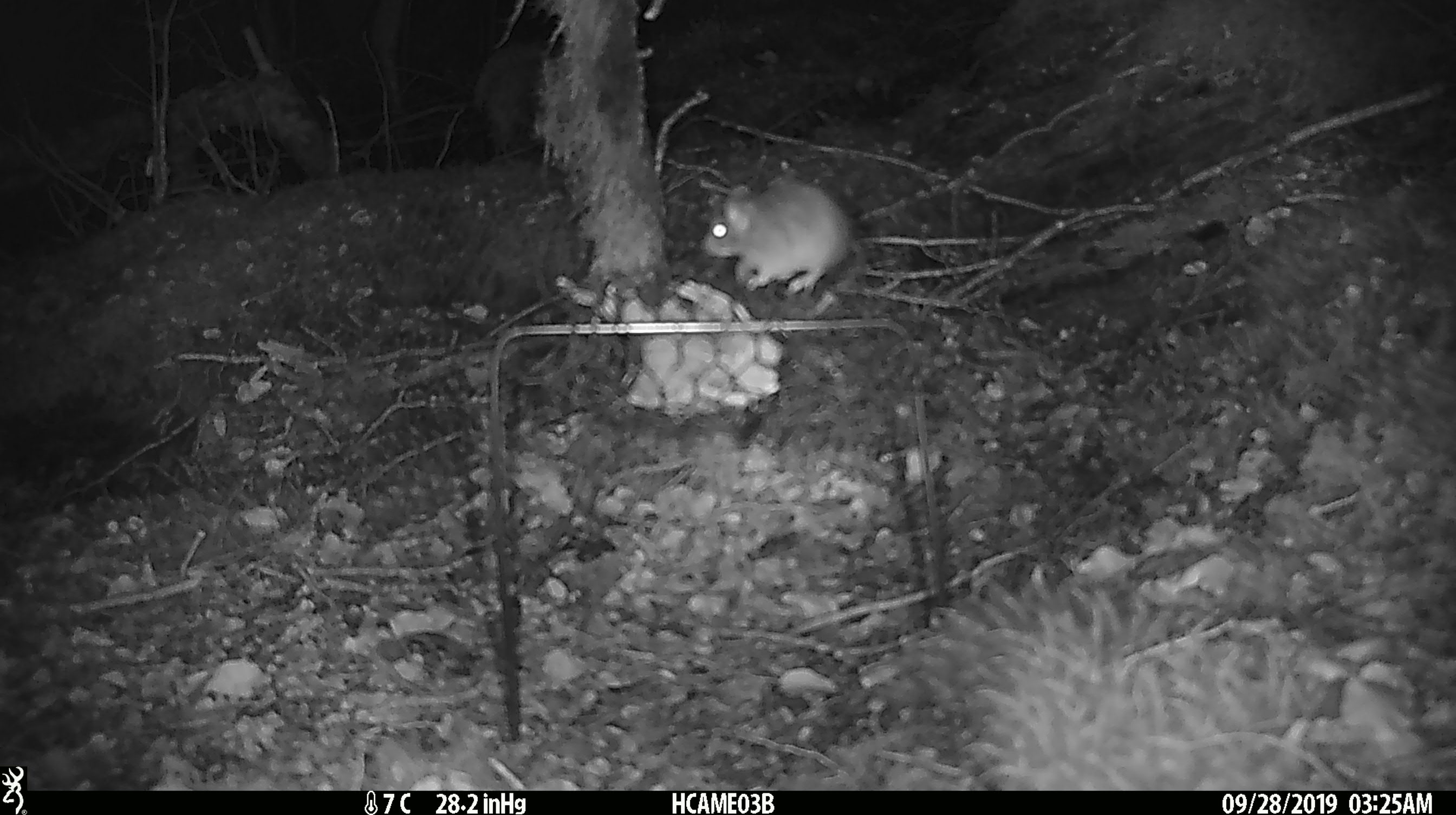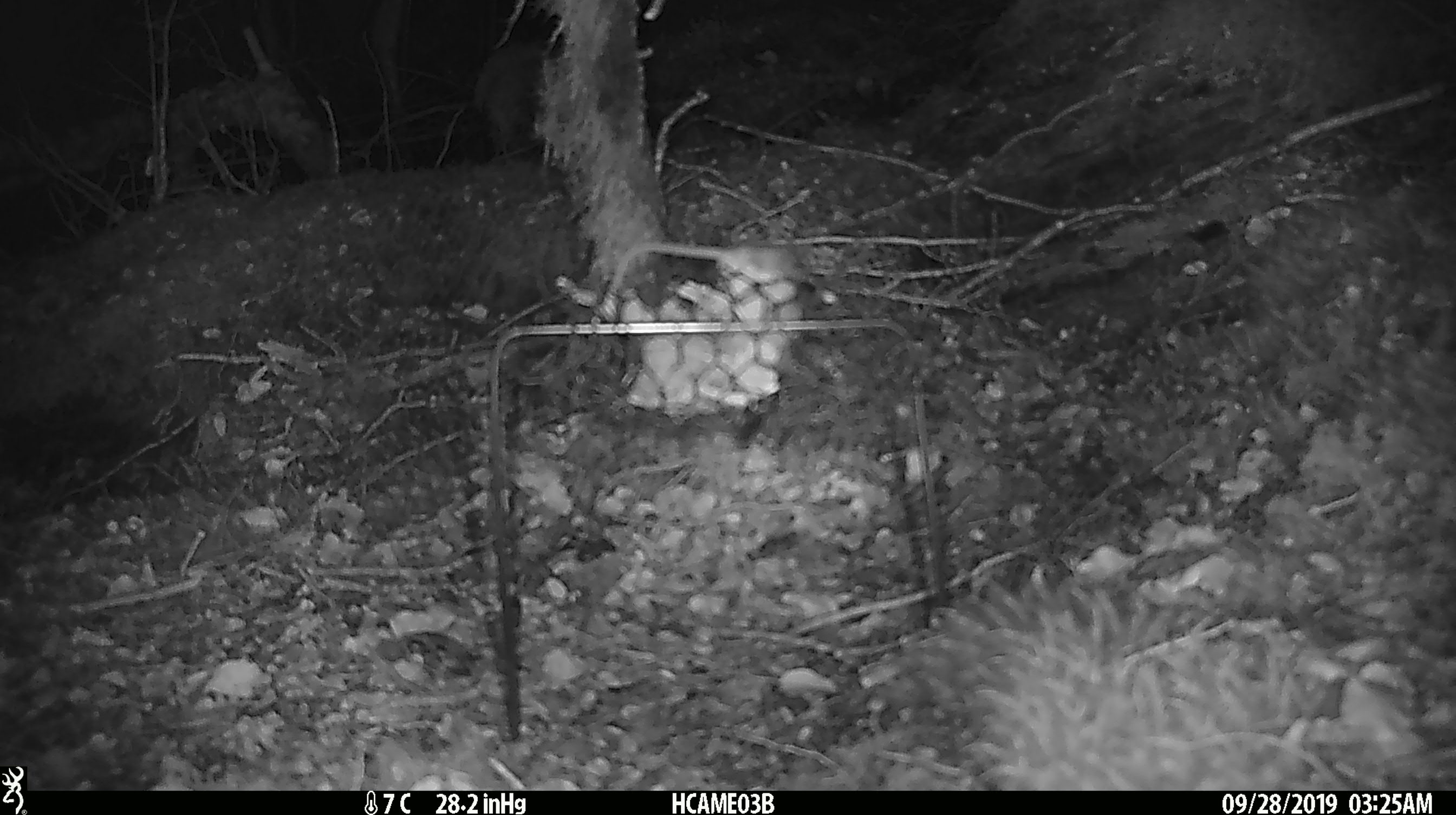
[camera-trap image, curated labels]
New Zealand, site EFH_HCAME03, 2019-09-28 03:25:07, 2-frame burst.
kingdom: Animalia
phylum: Chordata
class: Mammalia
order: Rodentia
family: Muridae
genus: Mus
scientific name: Mus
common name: mouse